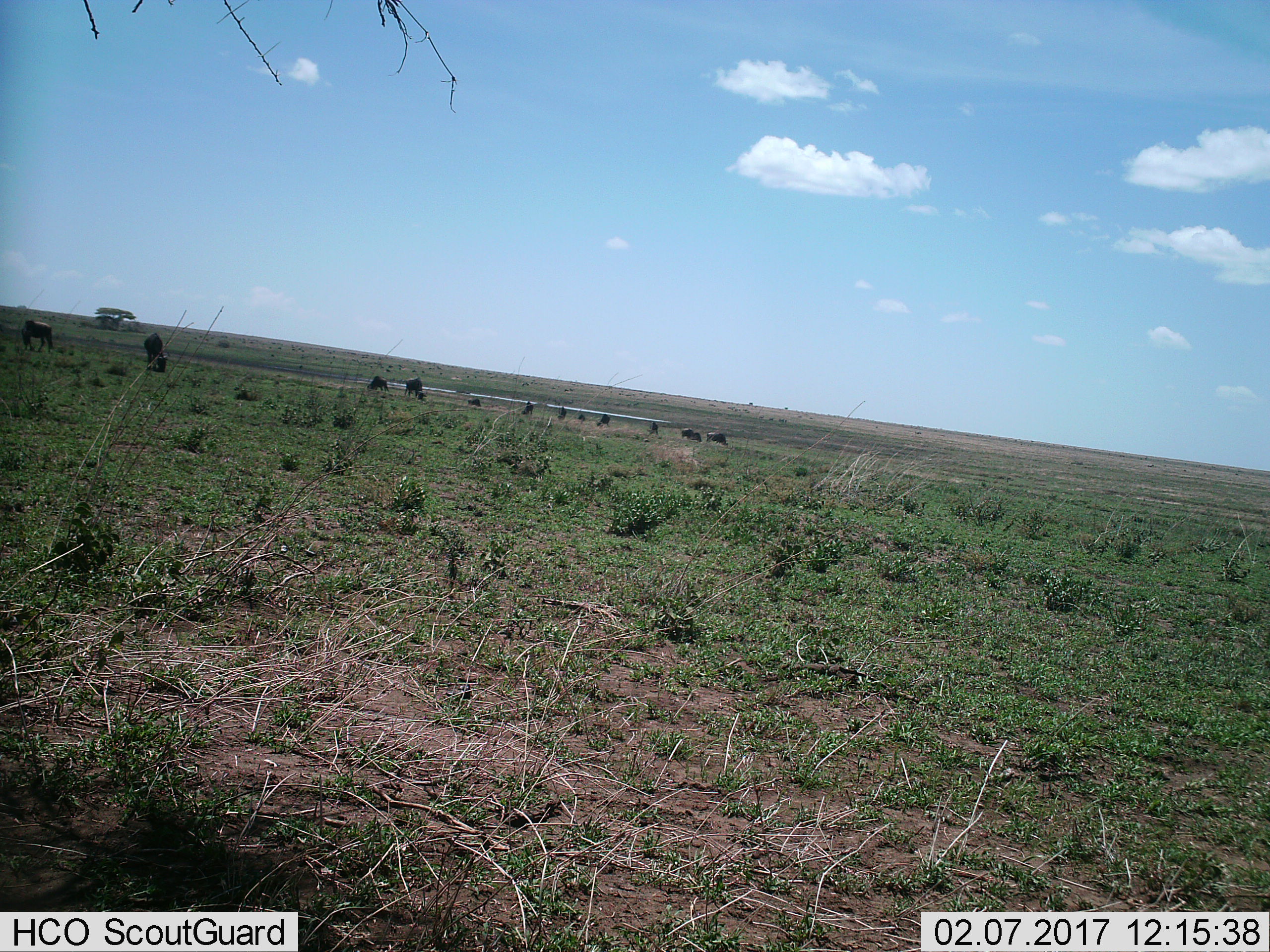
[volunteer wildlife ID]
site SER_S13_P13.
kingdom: Animalia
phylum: Chordata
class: Mammalia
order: Artiodactyla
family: Bovidae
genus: Connochaetes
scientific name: Connochaetes taurinus taurinus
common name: blue wildebeest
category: wildebeestblue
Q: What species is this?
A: Wildebeestblue (blue wildebeest) (Connochaetes taurinus taurinus).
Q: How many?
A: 11-50.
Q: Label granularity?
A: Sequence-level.